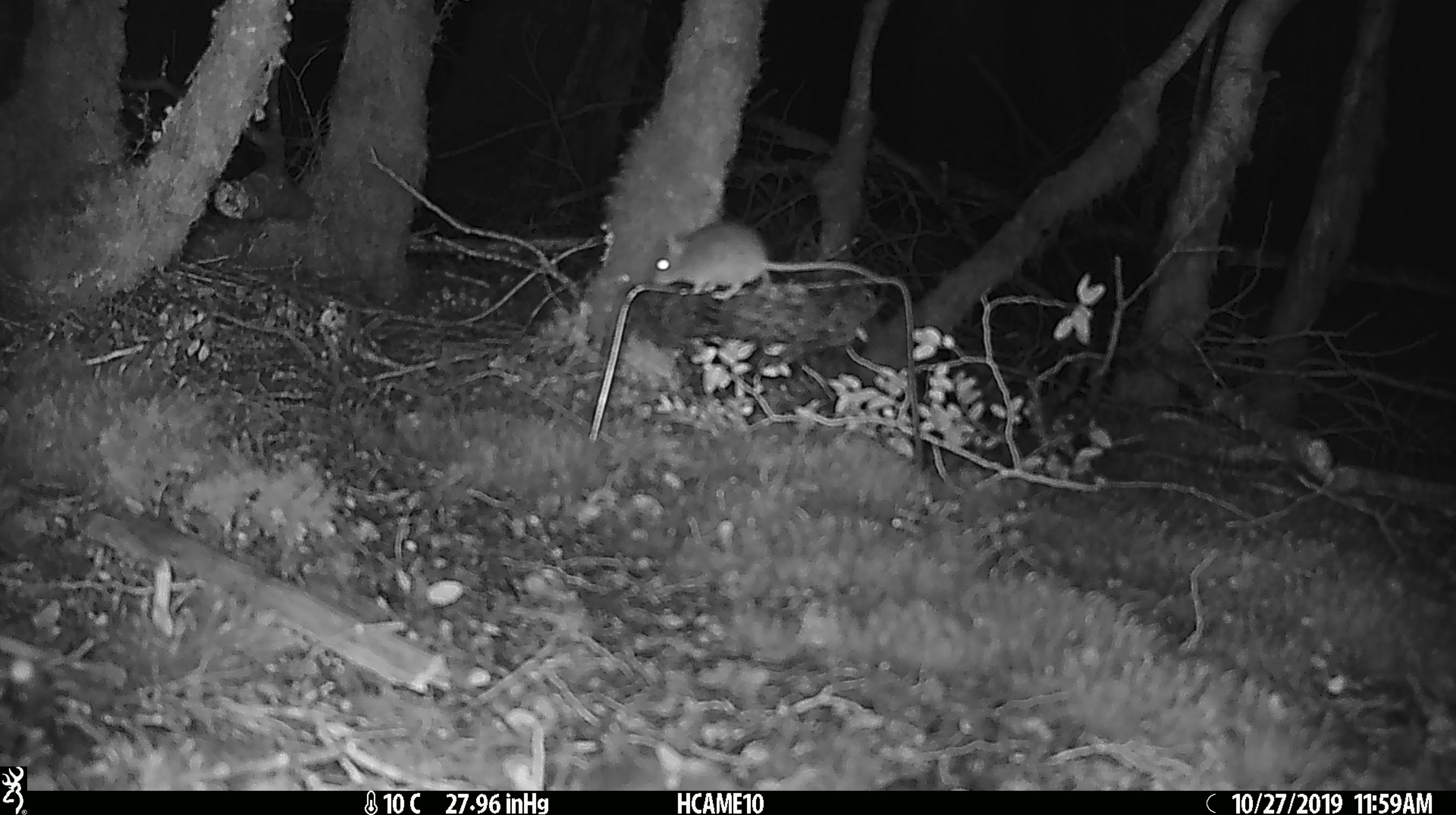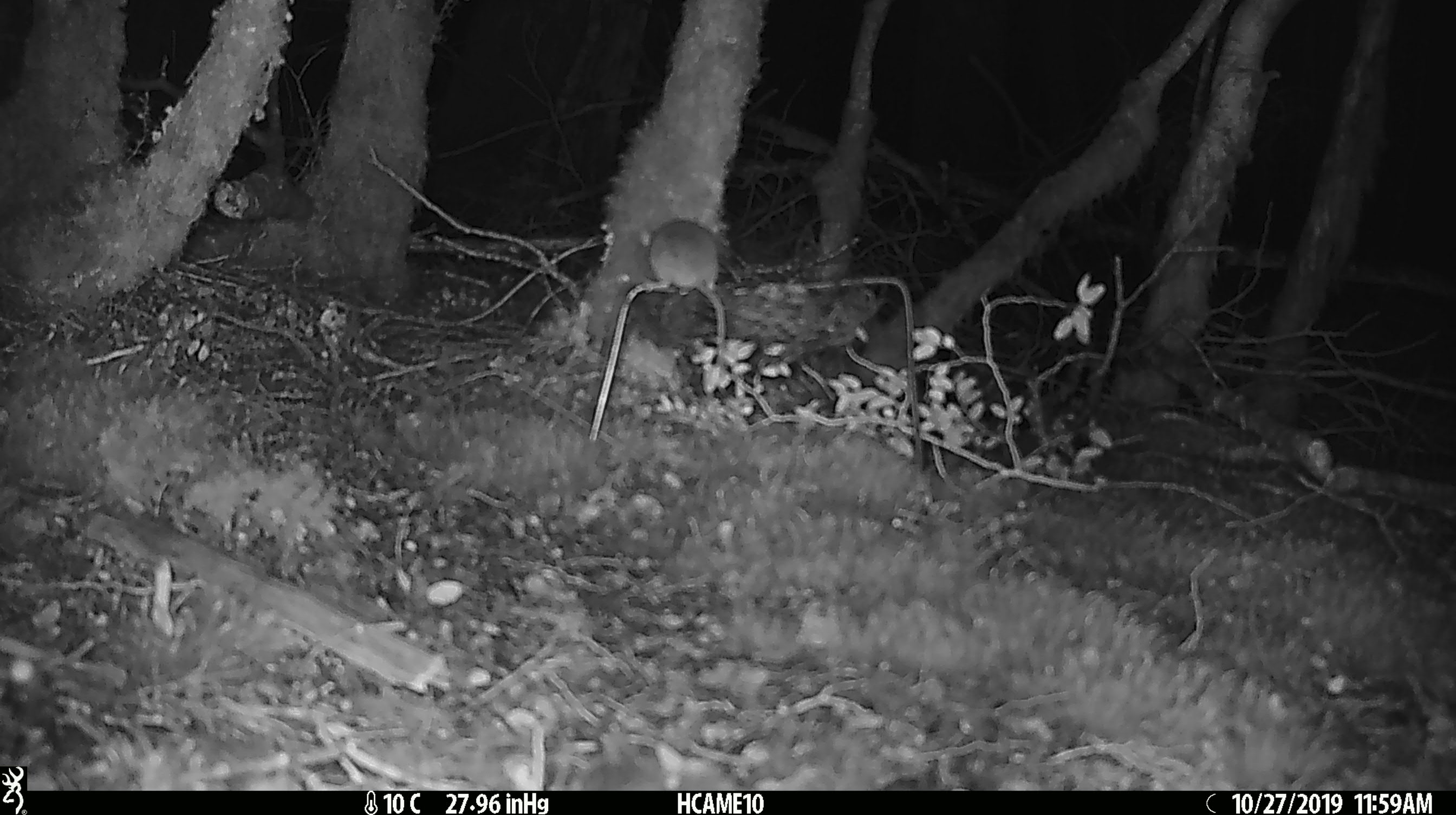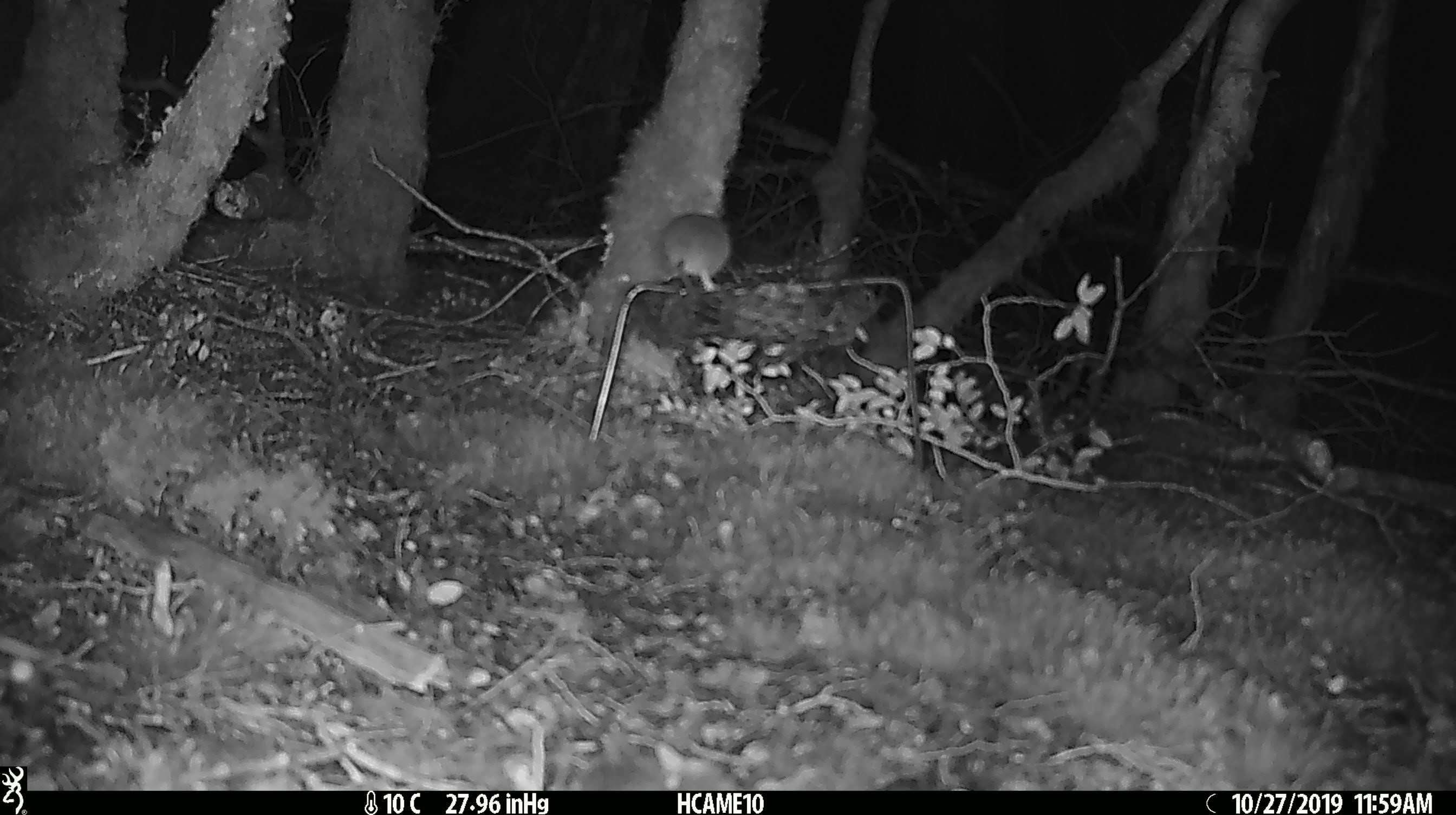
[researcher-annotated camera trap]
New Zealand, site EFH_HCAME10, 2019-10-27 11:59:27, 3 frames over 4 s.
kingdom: Animalia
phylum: Chordata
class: Mammalia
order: Rodentia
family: Muridae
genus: Mus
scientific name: Mus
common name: mouse